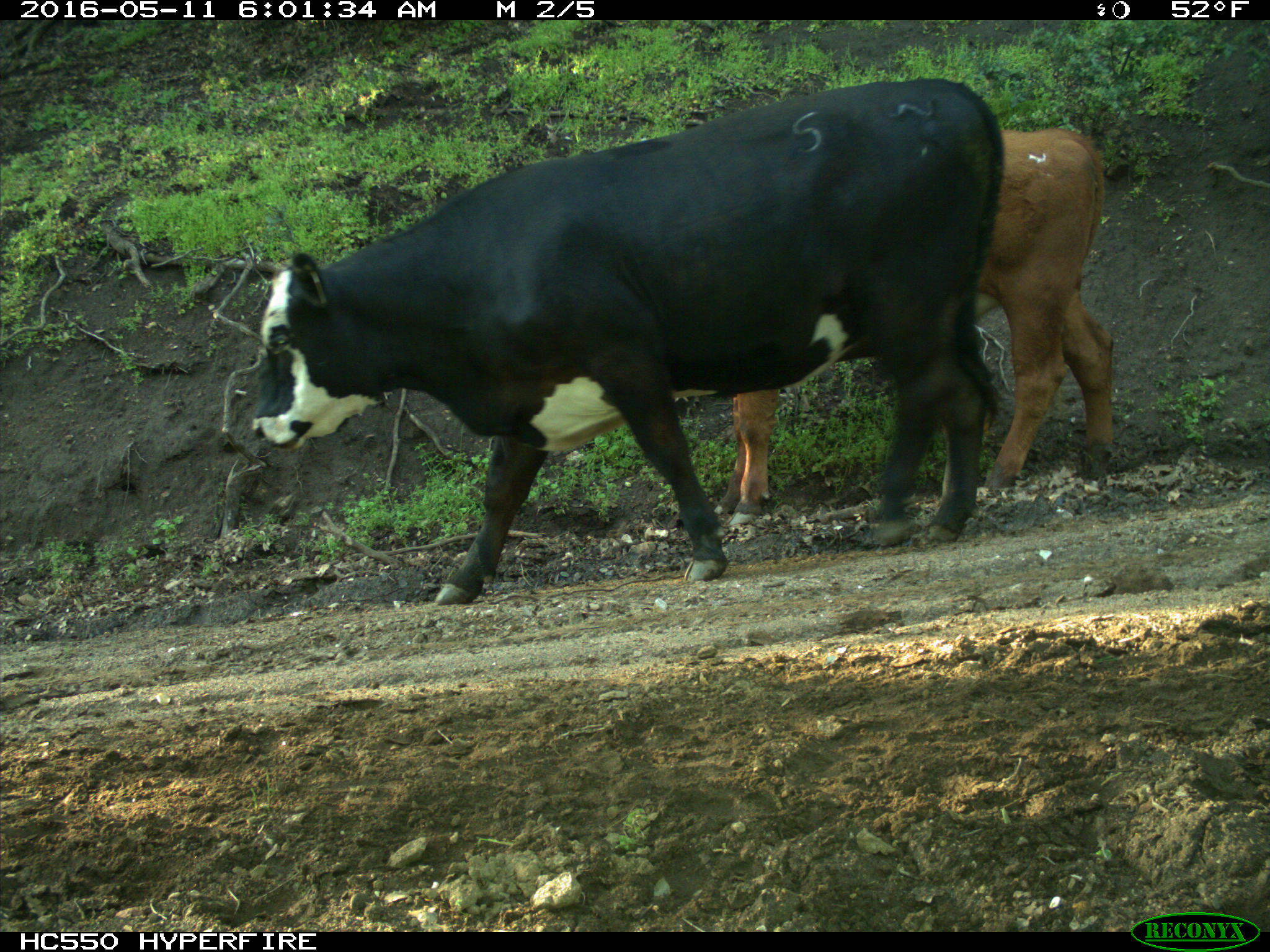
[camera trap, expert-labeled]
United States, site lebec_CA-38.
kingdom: Animalia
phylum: Chordata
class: Mammalia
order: Artiodactyla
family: Bovidae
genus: Bos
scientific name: Bos taurus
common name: domestic cow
Bos taurus (domestic cow).